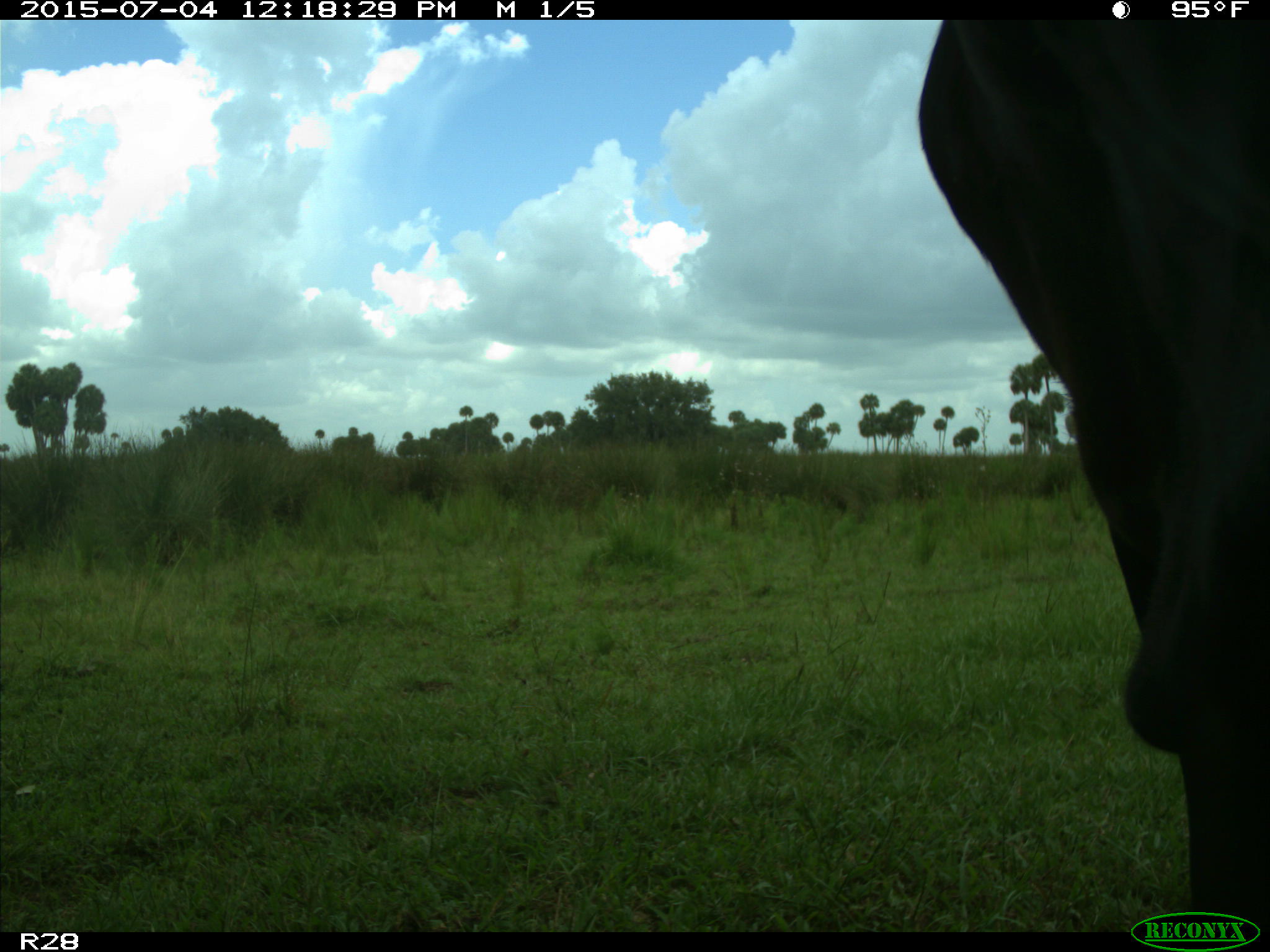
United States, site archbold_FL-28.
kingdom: Animalia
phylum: Chordata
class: Mammalia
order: Artiodactyla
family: Bovidae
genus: Bos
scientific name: Bos taurus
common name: domestic cow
Bos taurus (domestic cow).